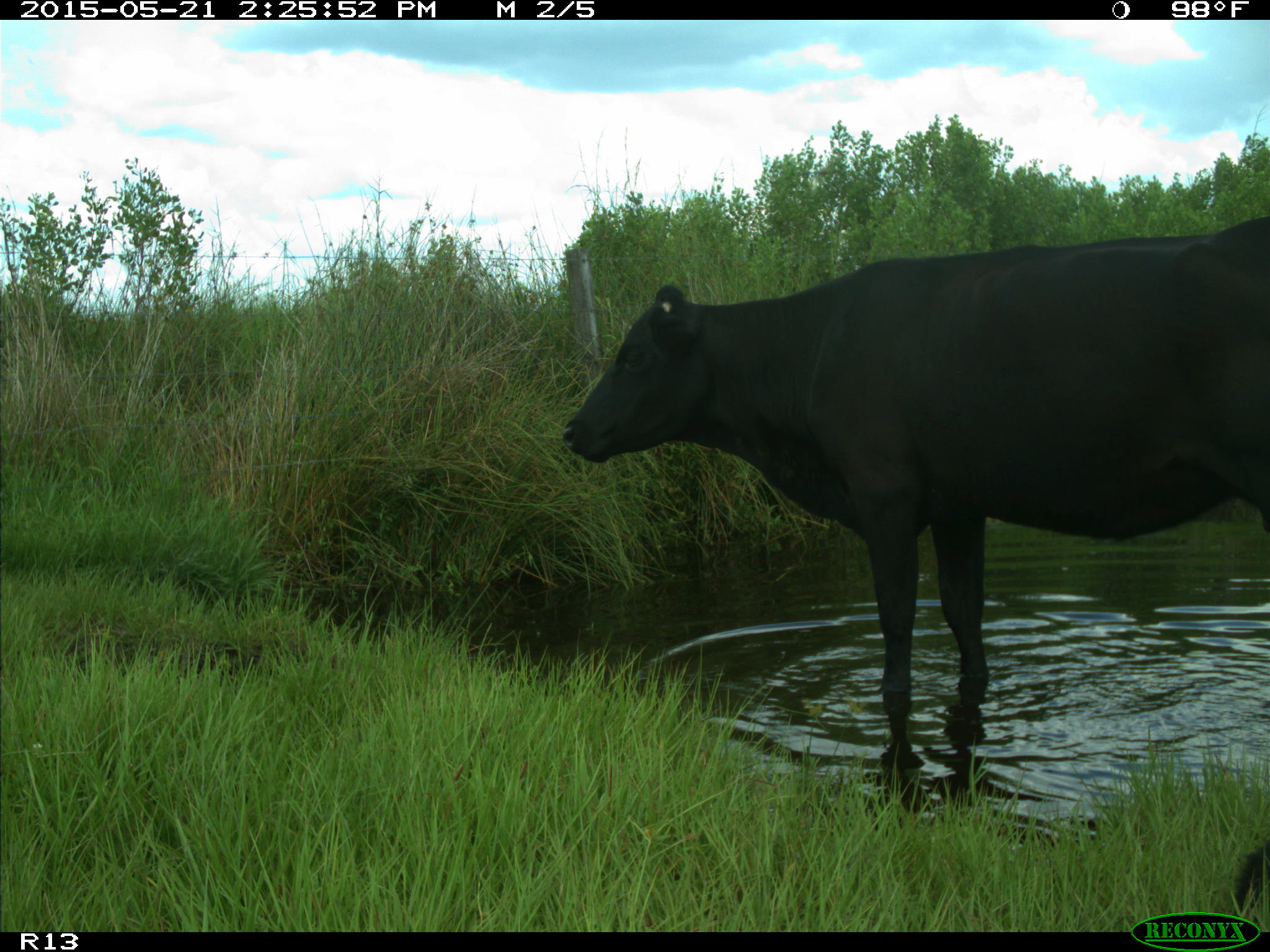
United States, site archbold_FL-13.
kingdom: Animalia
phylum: Chordata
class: Mammalia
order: Artiodactyla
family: Bovidae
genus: Bos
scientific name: Bos taurus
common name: domestic cow